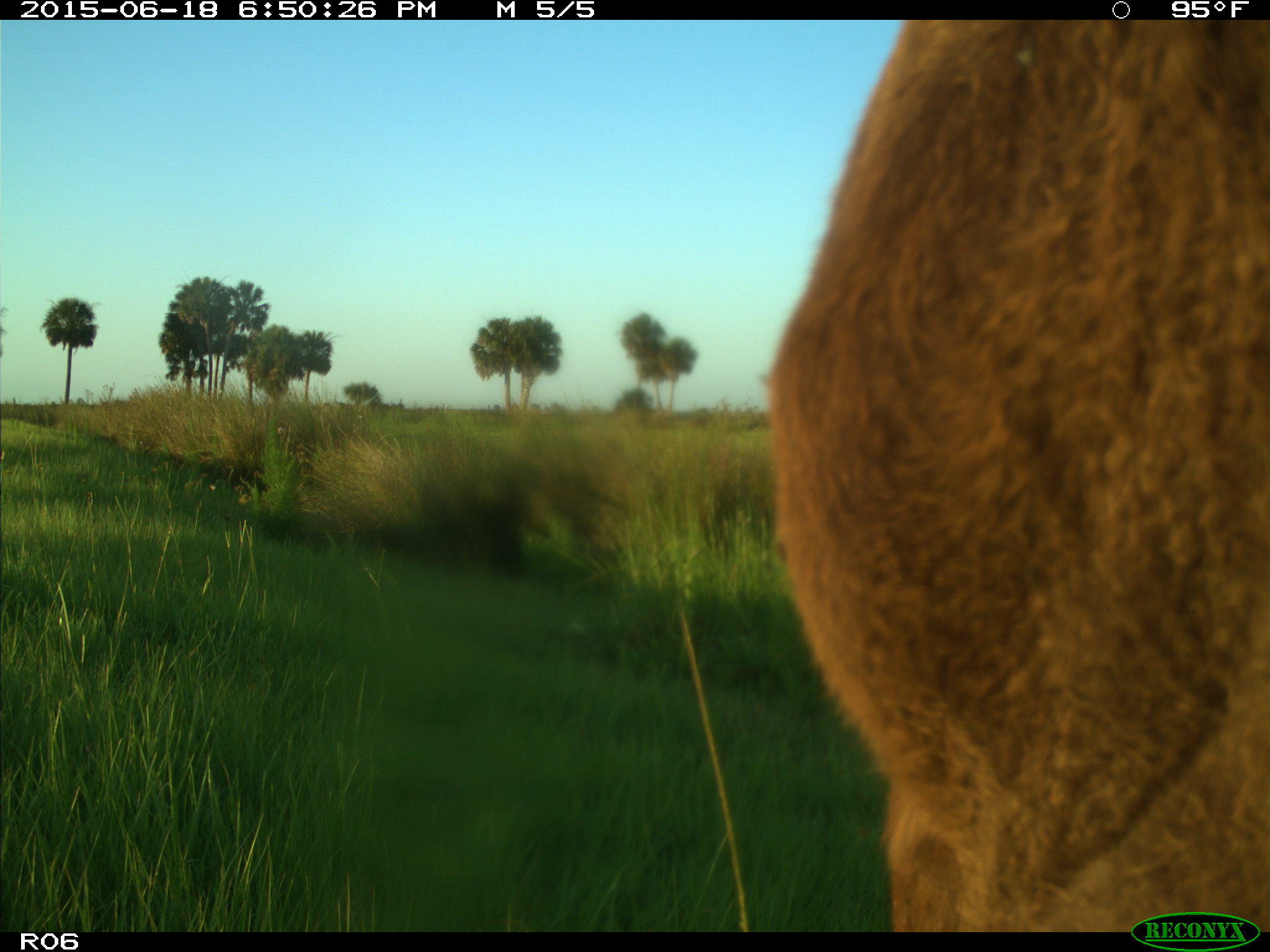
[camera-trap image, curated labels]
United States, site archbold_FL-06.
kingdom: Animalia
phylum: Chordata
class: Mammalia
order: Artiodactyla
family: Bovidae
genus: Bos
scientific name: Bos taurus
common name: domestic cow